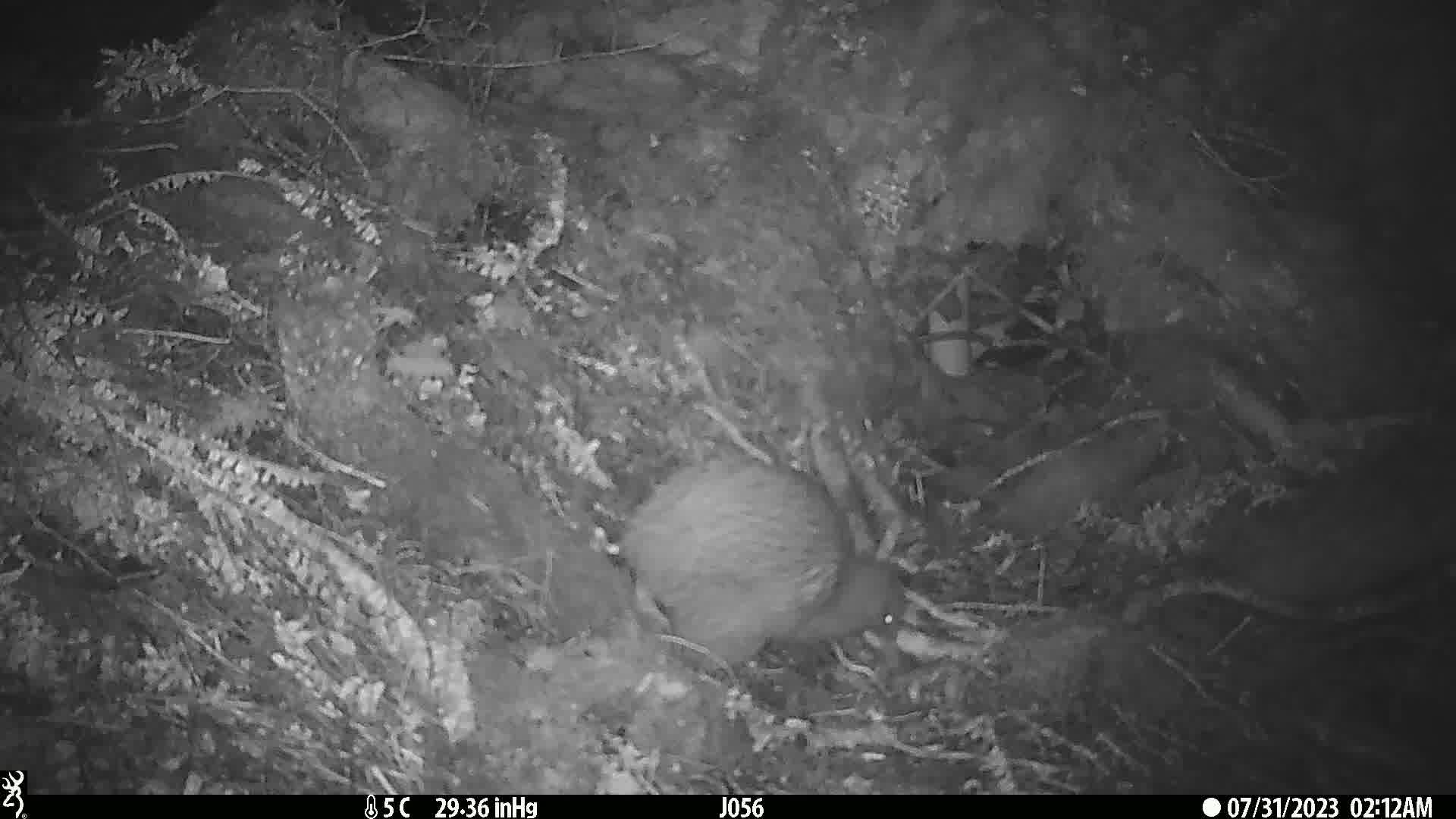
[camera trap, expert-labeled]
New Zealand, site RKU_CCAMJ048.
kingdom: Animalia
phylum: Chordata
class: Aves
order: Apterygiformes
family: Apterygidae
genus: Apteryx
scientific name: Apteryx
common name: kiwi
Kiwi (Apteryx).